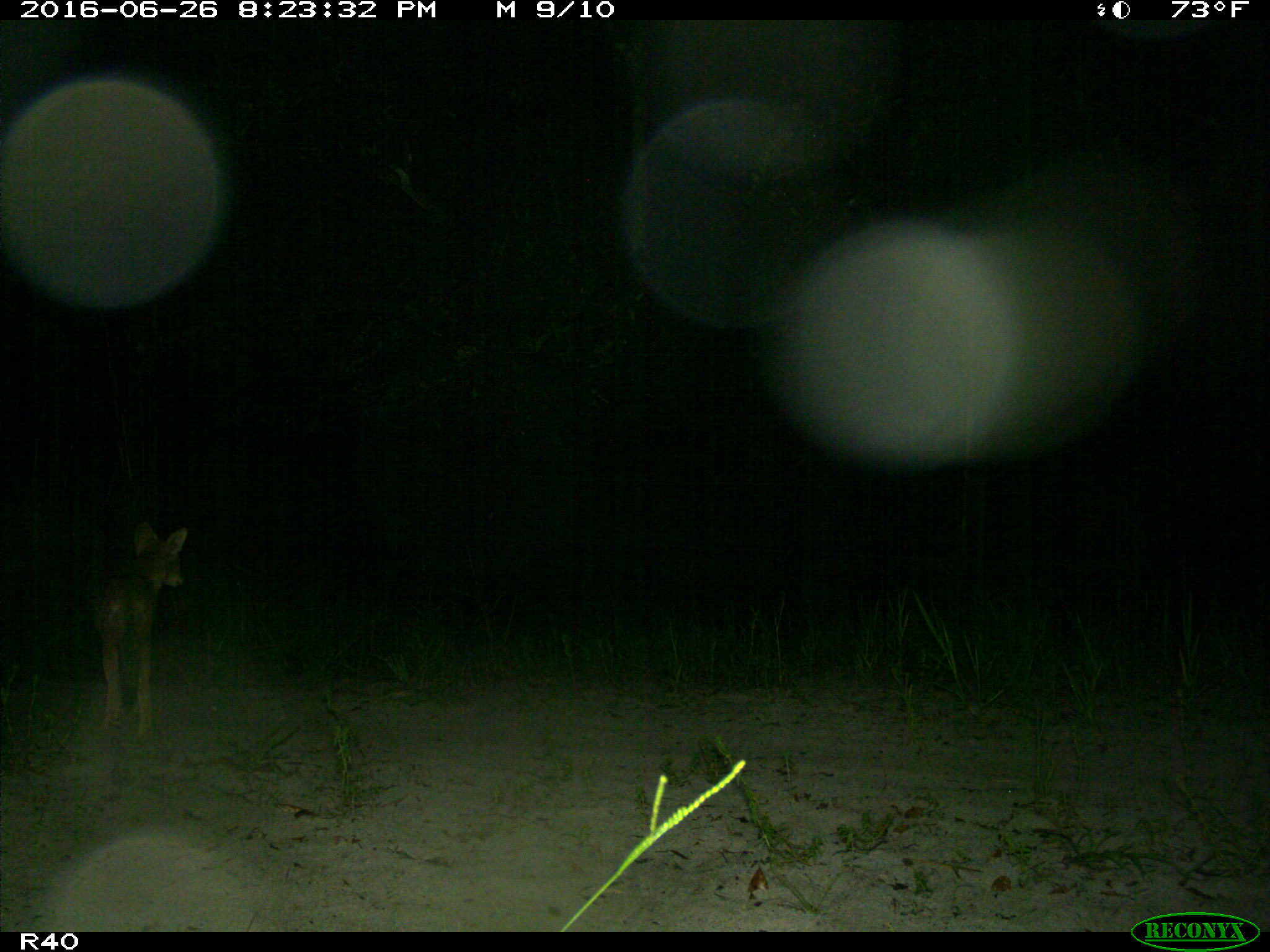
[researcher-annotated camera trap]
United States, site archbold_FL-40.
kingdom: Animalia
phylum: Chordata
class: Mammalia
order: Carnivora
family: Canidae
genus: Canis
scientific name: Canis latrans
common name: coyote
Canis latrans (coyote).